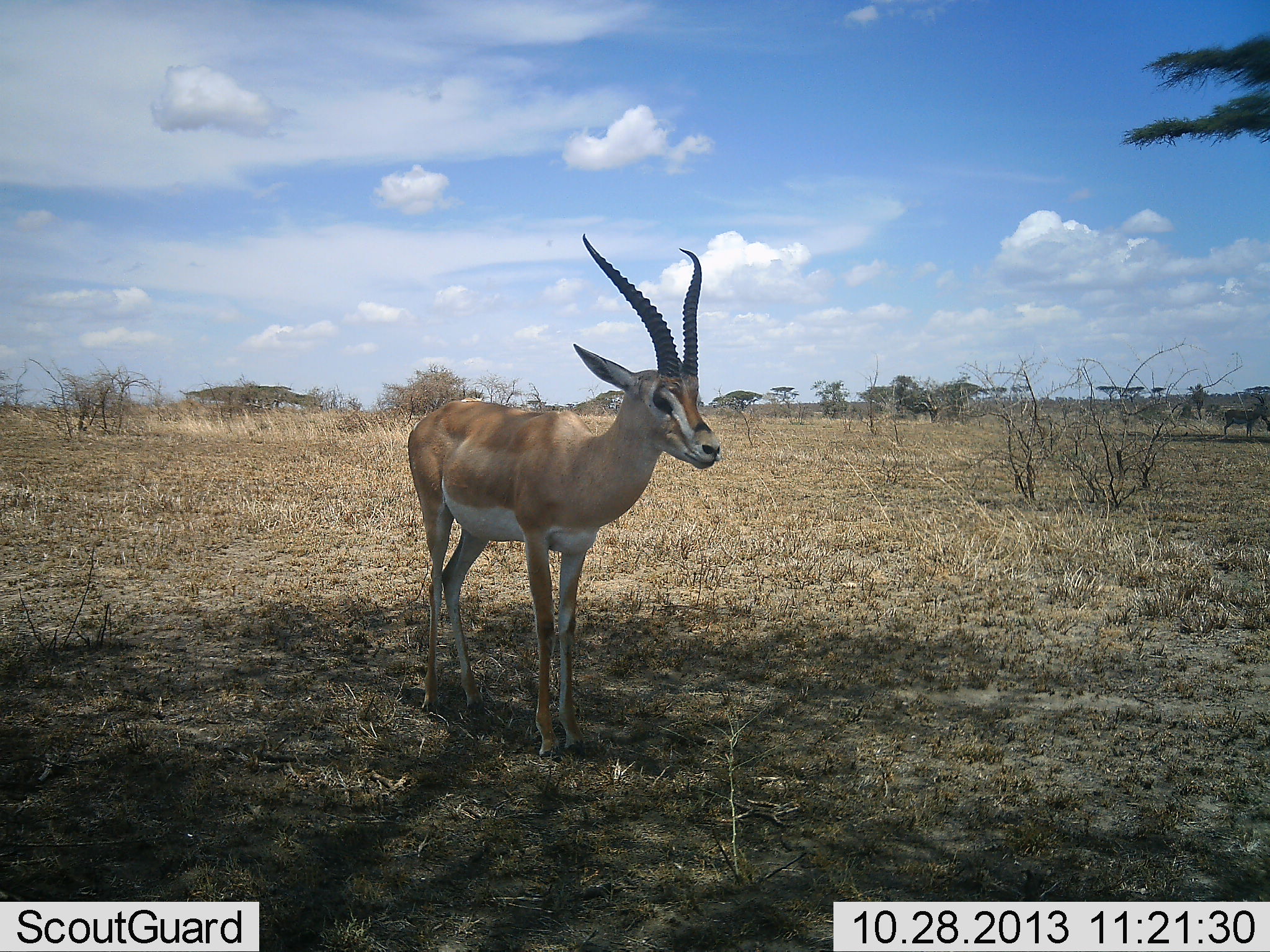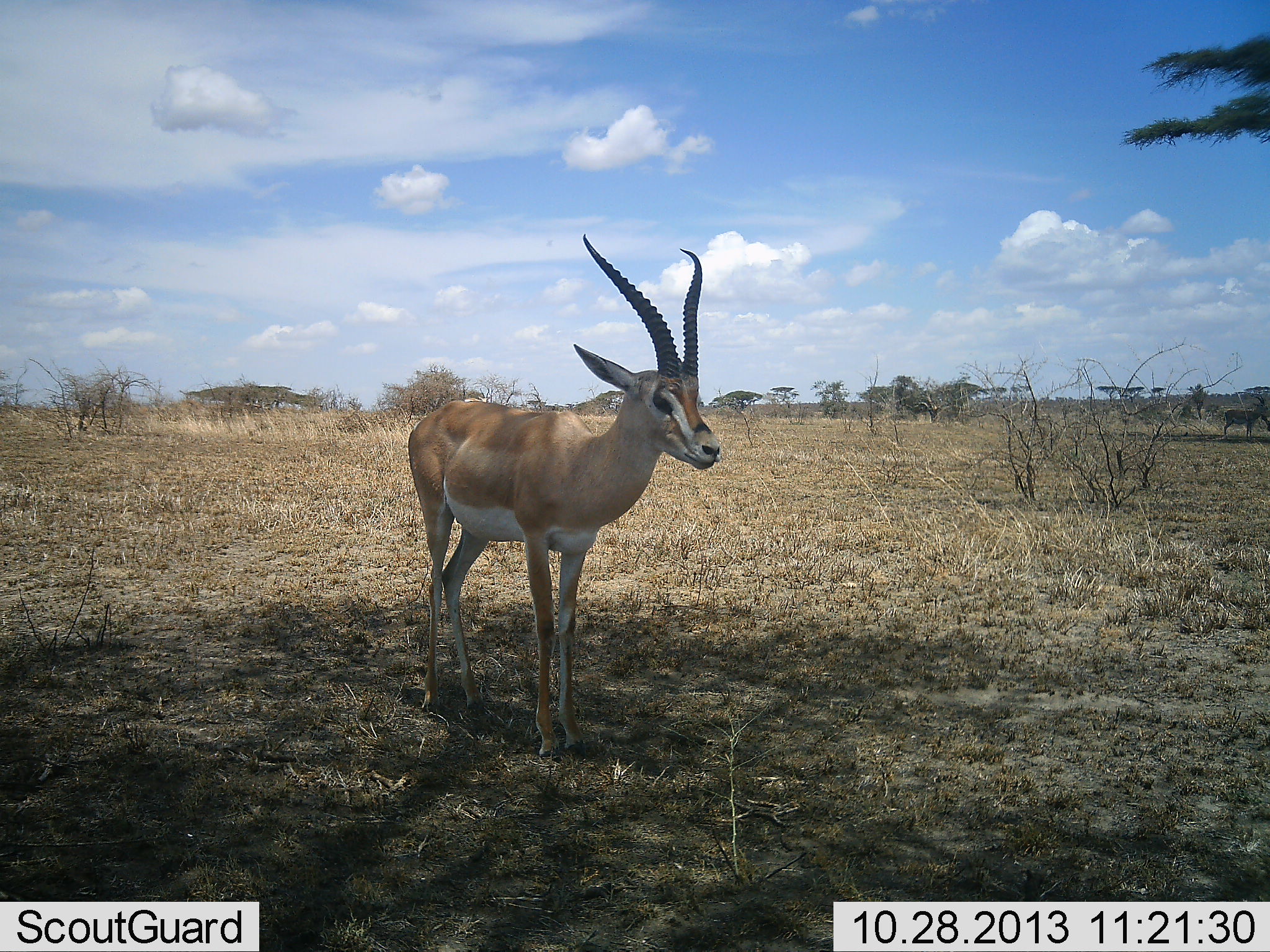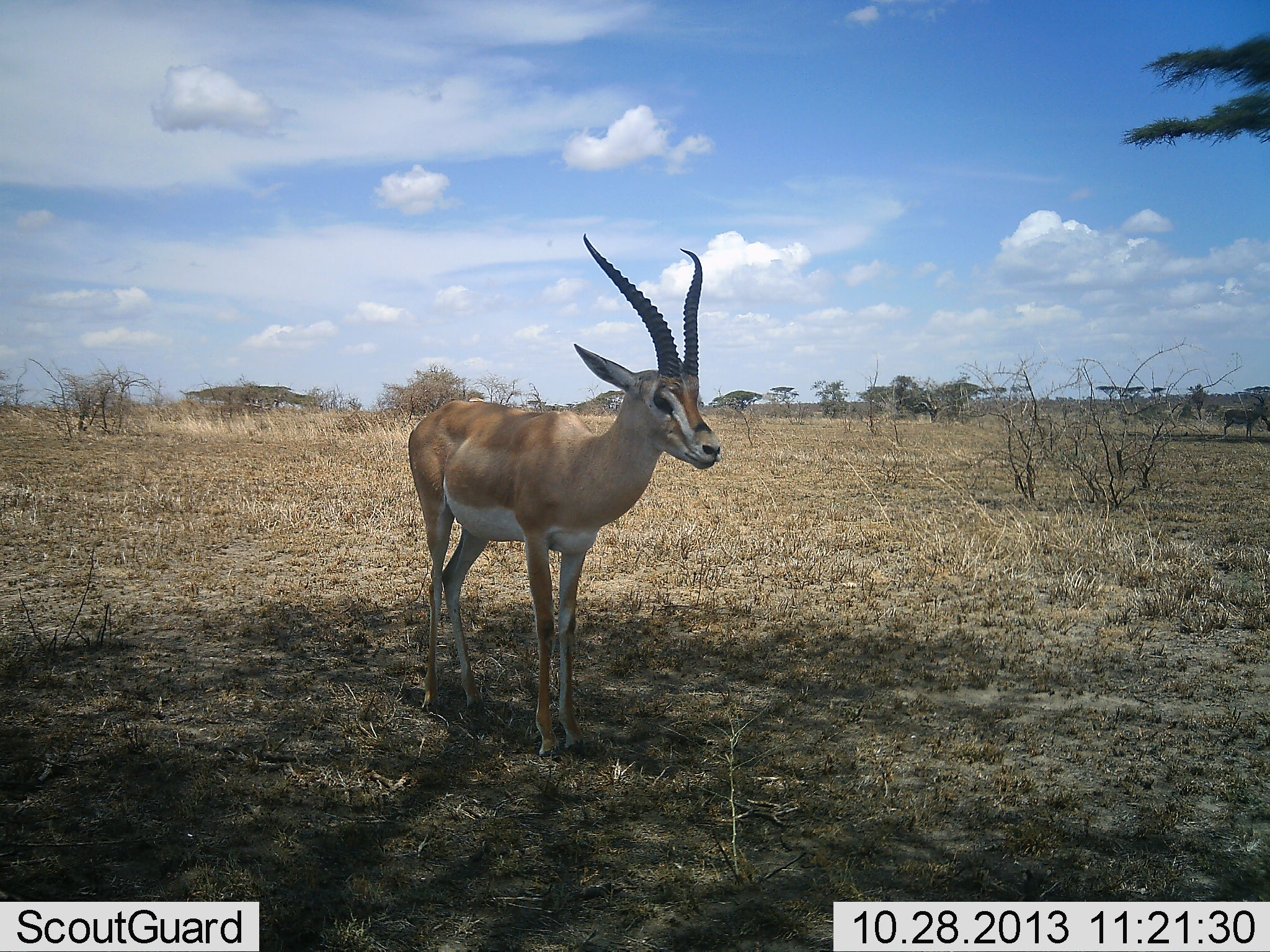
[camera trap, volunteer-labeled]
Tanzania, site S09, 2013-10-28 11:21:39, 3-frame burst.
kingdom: Animalia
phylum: Chordata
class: Mammalia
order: Artiodactyla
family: Bovidae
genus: Nanger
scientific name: Nanger granti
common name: grant's gazelle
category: gazellegrants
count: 1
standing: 90%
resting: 5%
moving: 5%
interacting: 0%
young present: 0%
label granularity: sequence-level